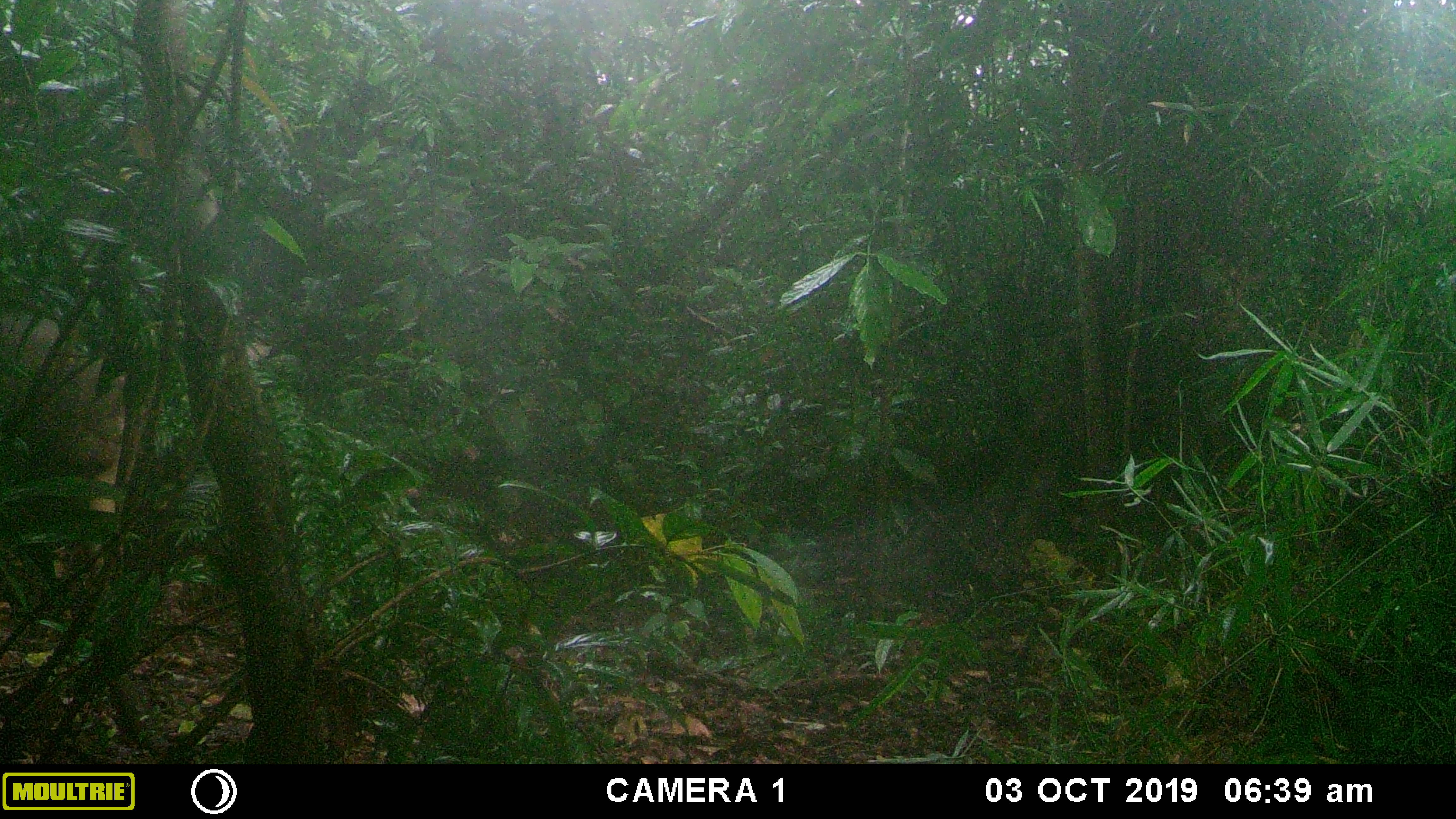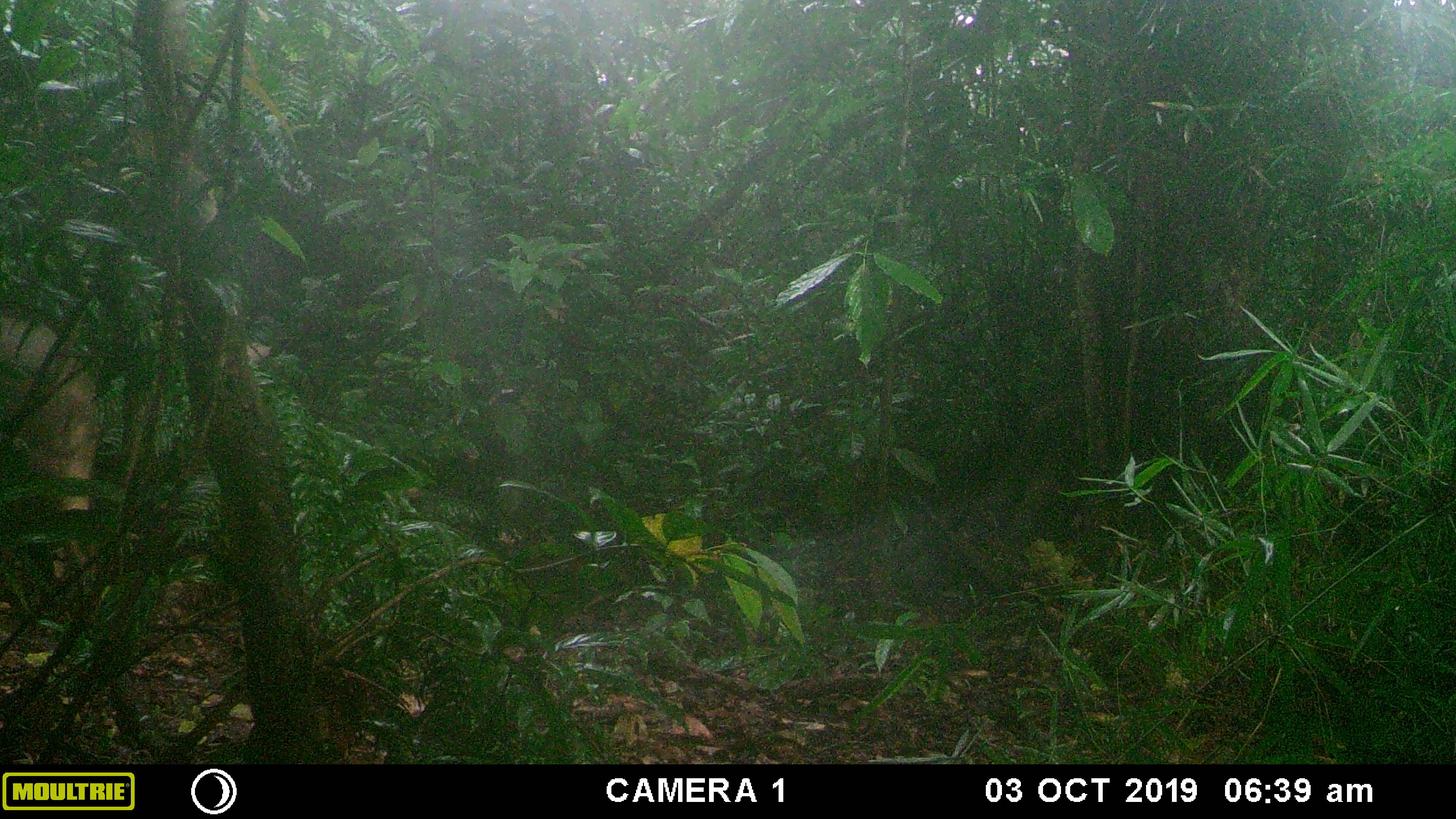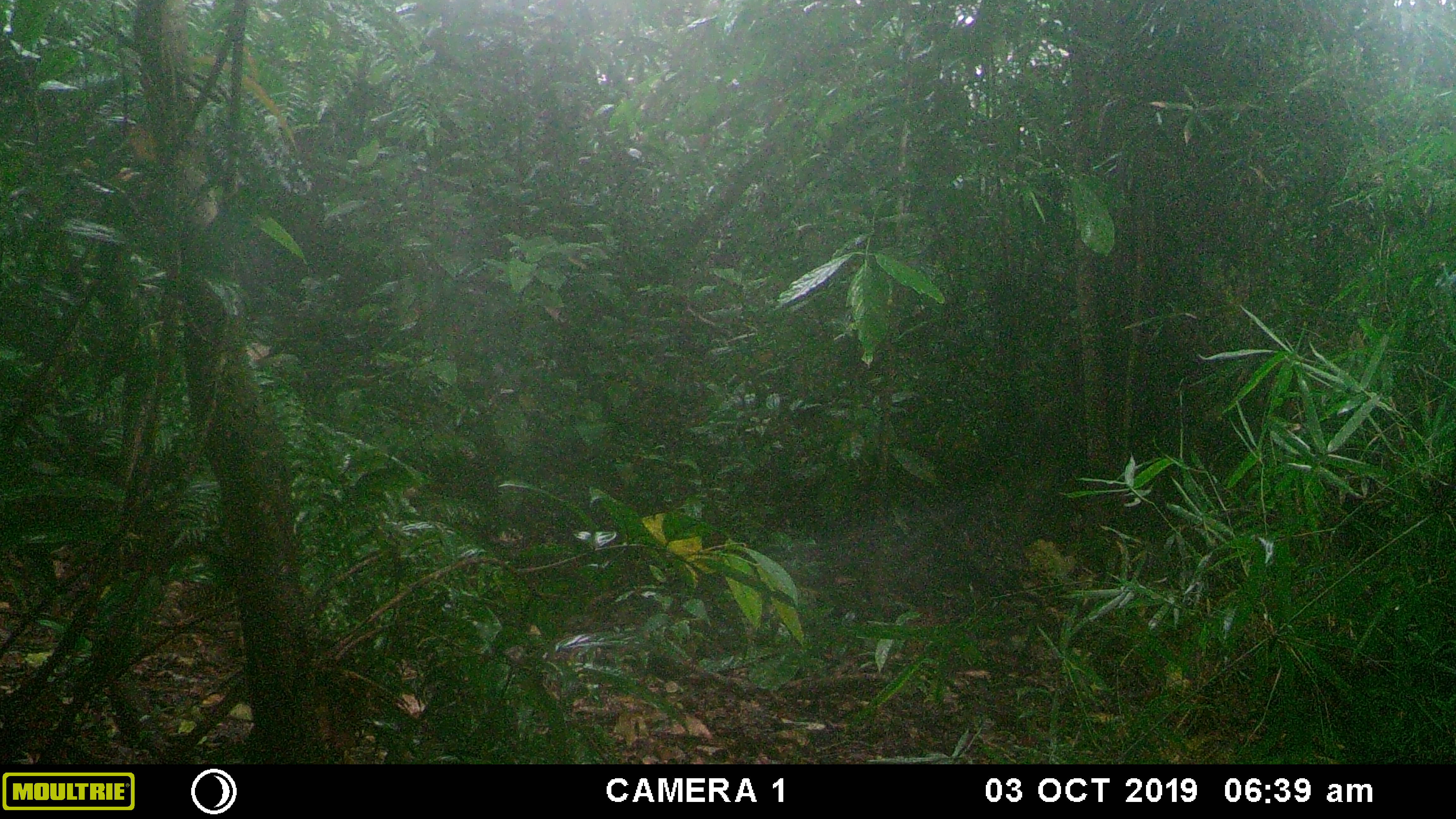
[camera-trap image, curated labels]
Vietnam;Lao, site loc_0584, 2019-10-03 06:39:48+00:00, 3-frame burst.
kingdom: Animalia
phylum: Chordata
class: Mammalia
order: Artiodactyla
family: Suidae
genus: Sus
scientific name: Sus scrofa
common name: eurasian wild pig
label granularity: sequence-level